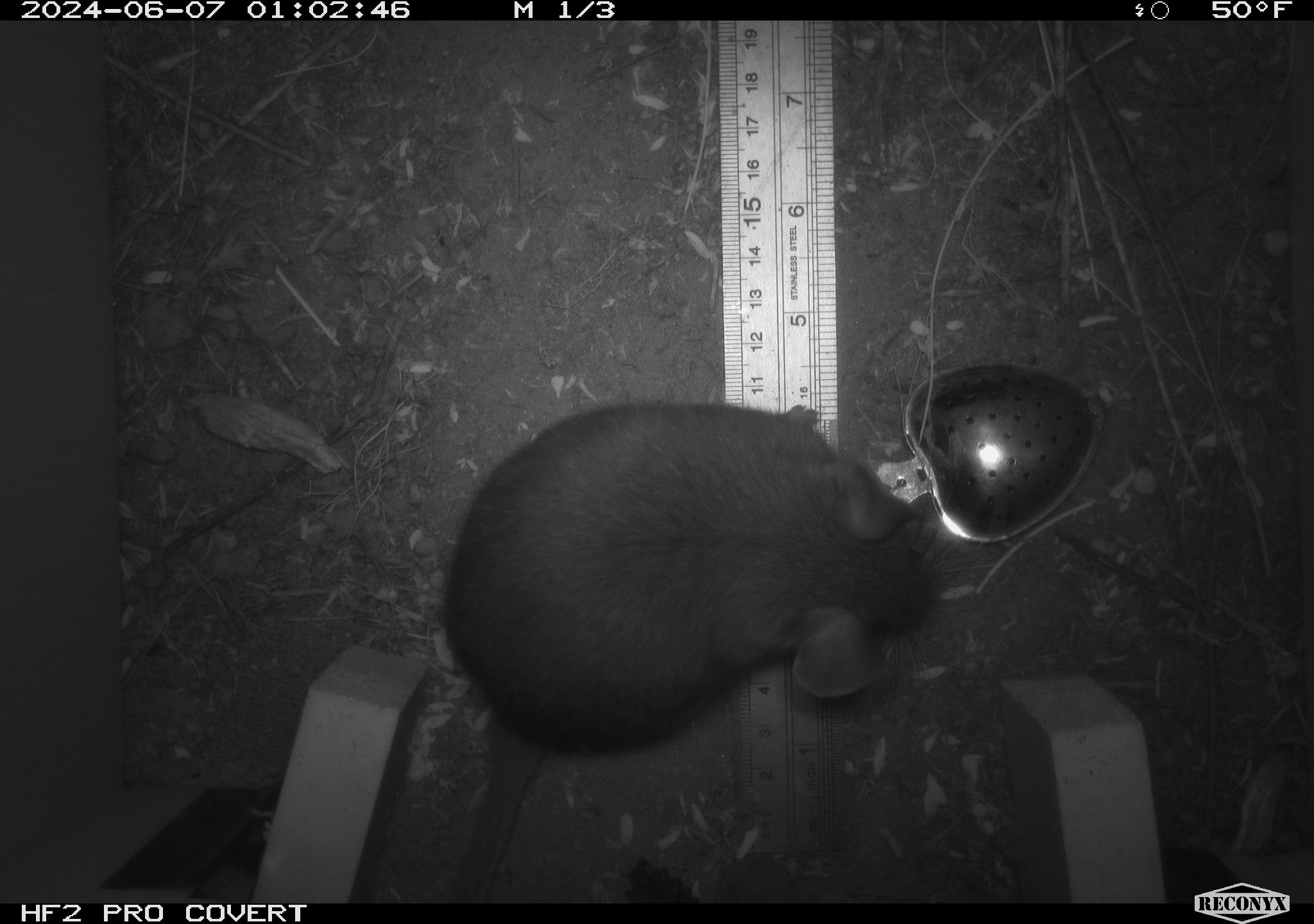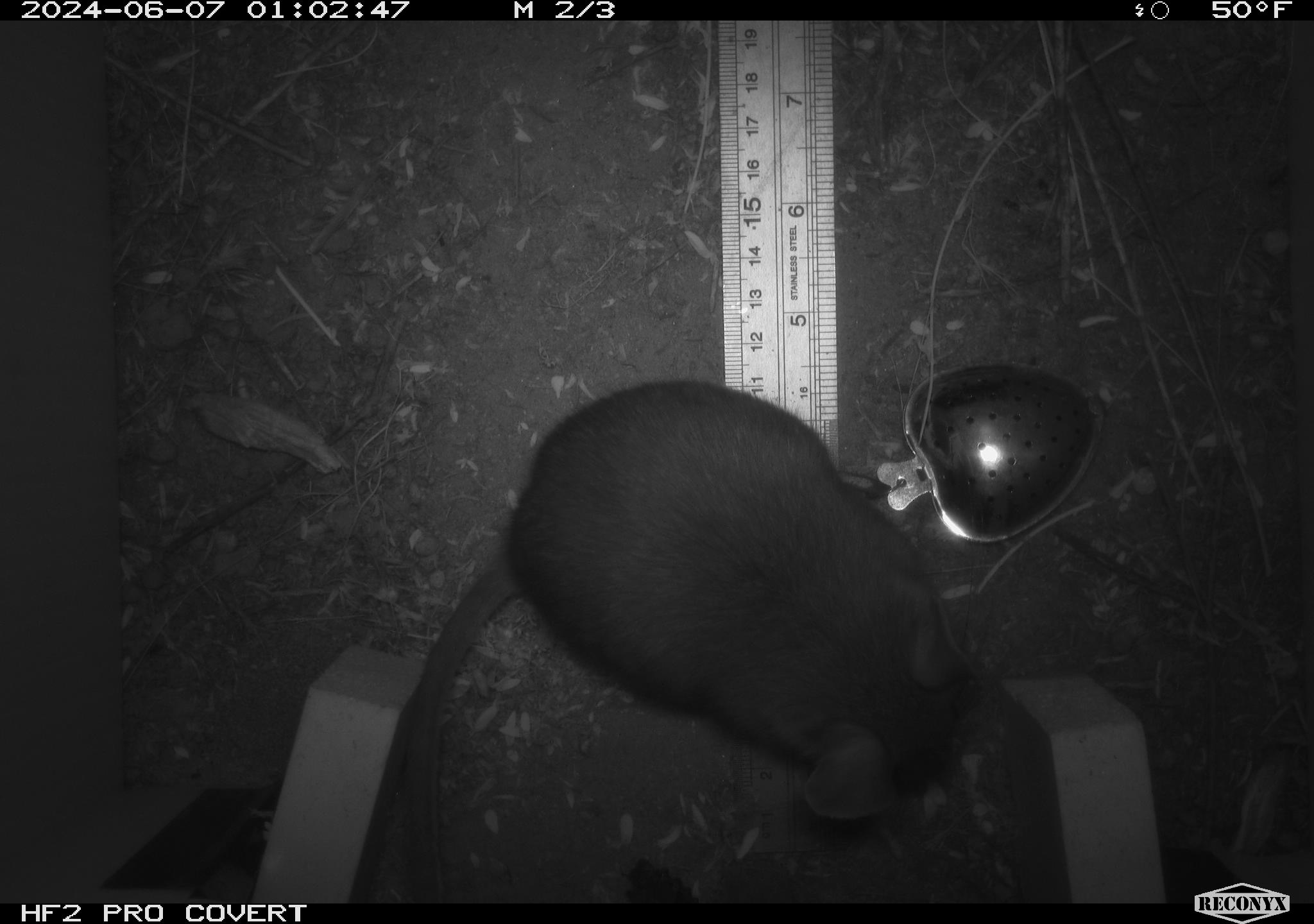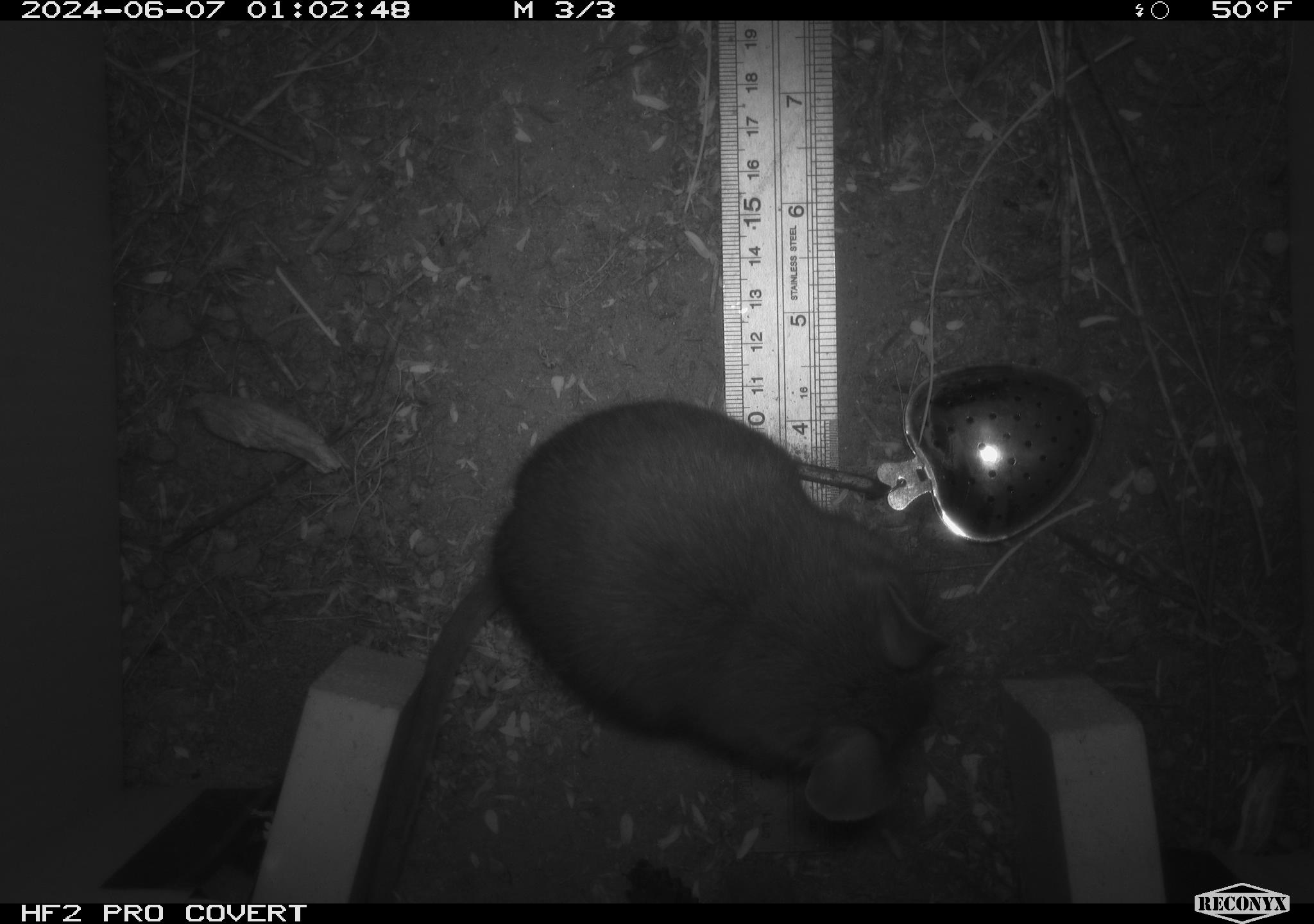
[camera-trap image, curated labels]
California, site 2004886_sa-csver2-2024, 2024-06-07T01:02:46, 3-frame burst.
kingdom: Animalia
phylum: Chordata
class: Mammalia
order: Rodentia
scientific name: Rodentia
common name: rodent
Rodent (Rodentia).